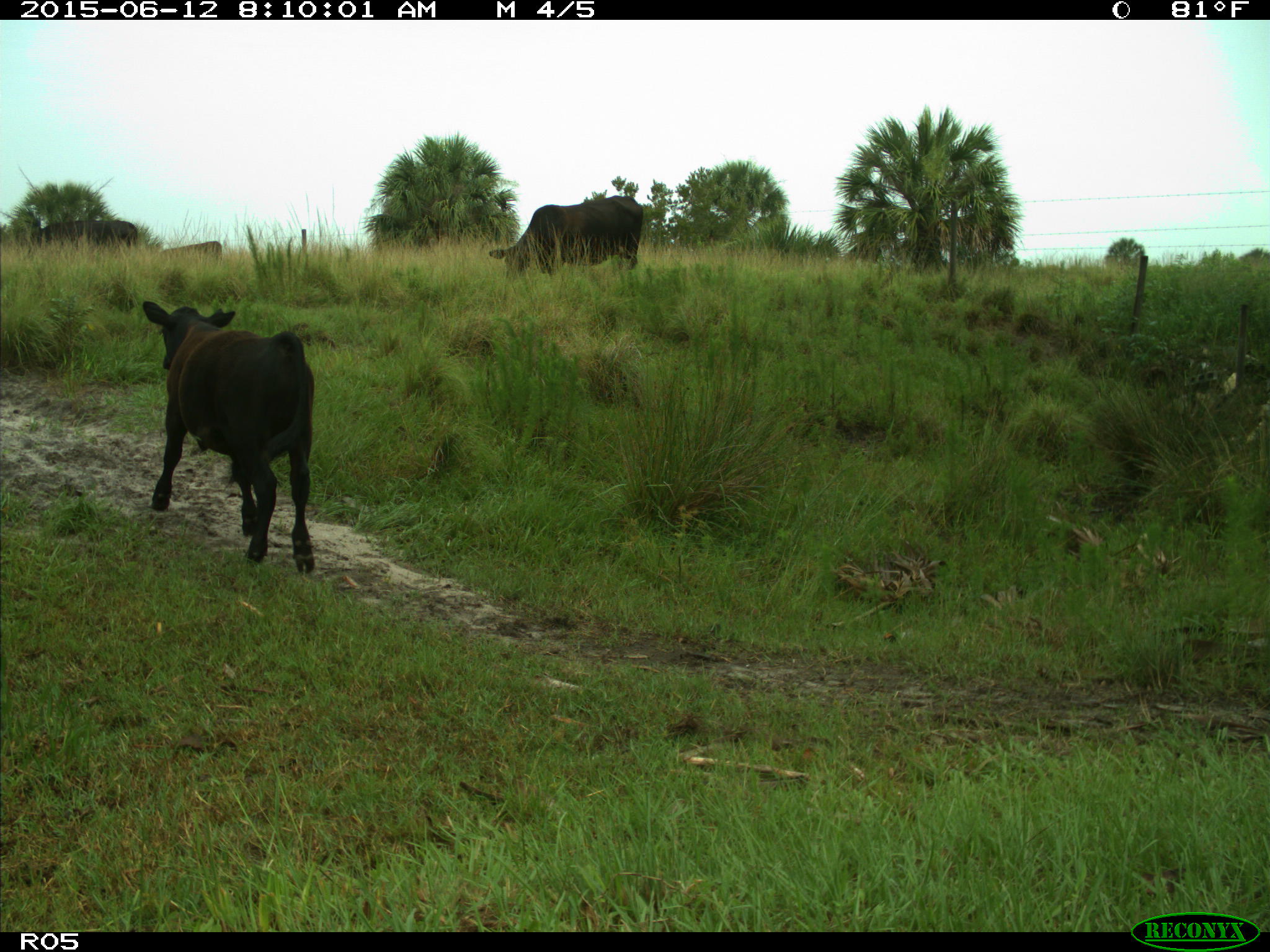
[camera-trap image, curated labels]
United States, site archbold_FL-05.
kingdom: Animalia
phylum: Chordata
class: Mammalia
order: Artiodactyla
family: Bovidae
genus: Bos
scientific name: Bos taurus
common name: domestic cow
Bos taurus (domestic cow).